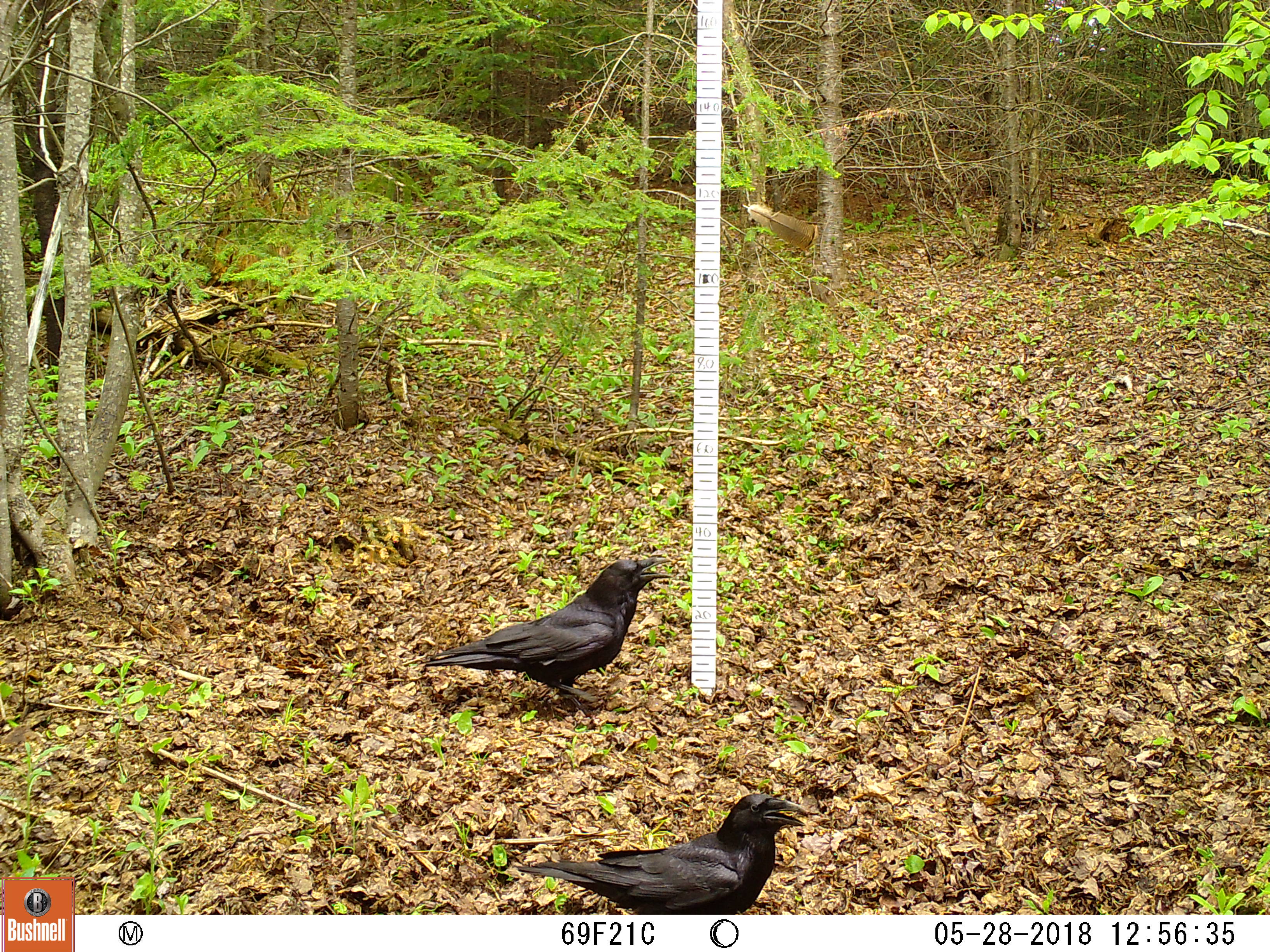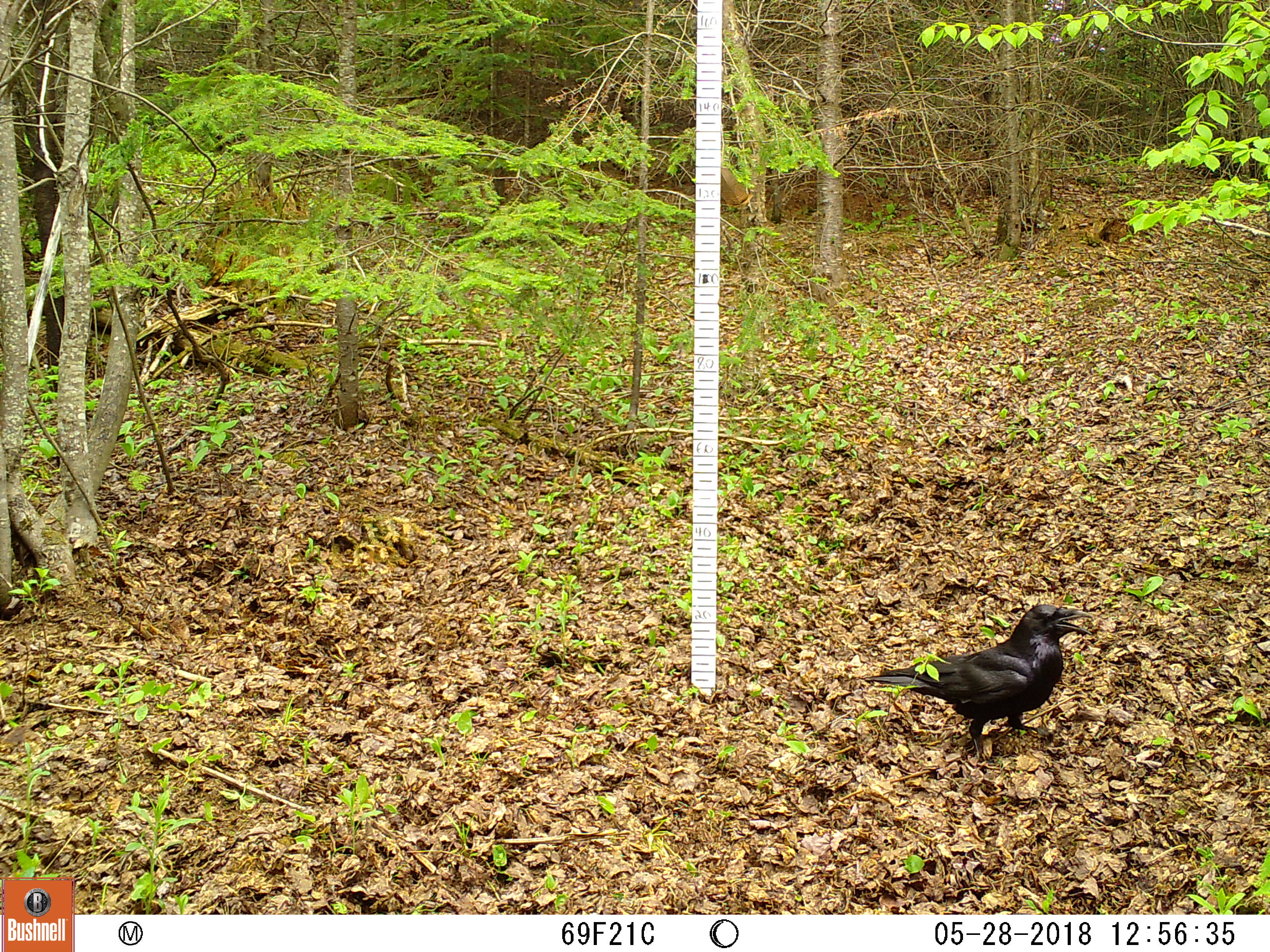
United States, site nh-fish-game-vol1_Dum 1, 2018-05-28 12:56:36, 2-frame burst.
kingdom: Animalia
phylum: Chordata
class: Aves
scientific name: Aves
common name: bird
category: bird sp.